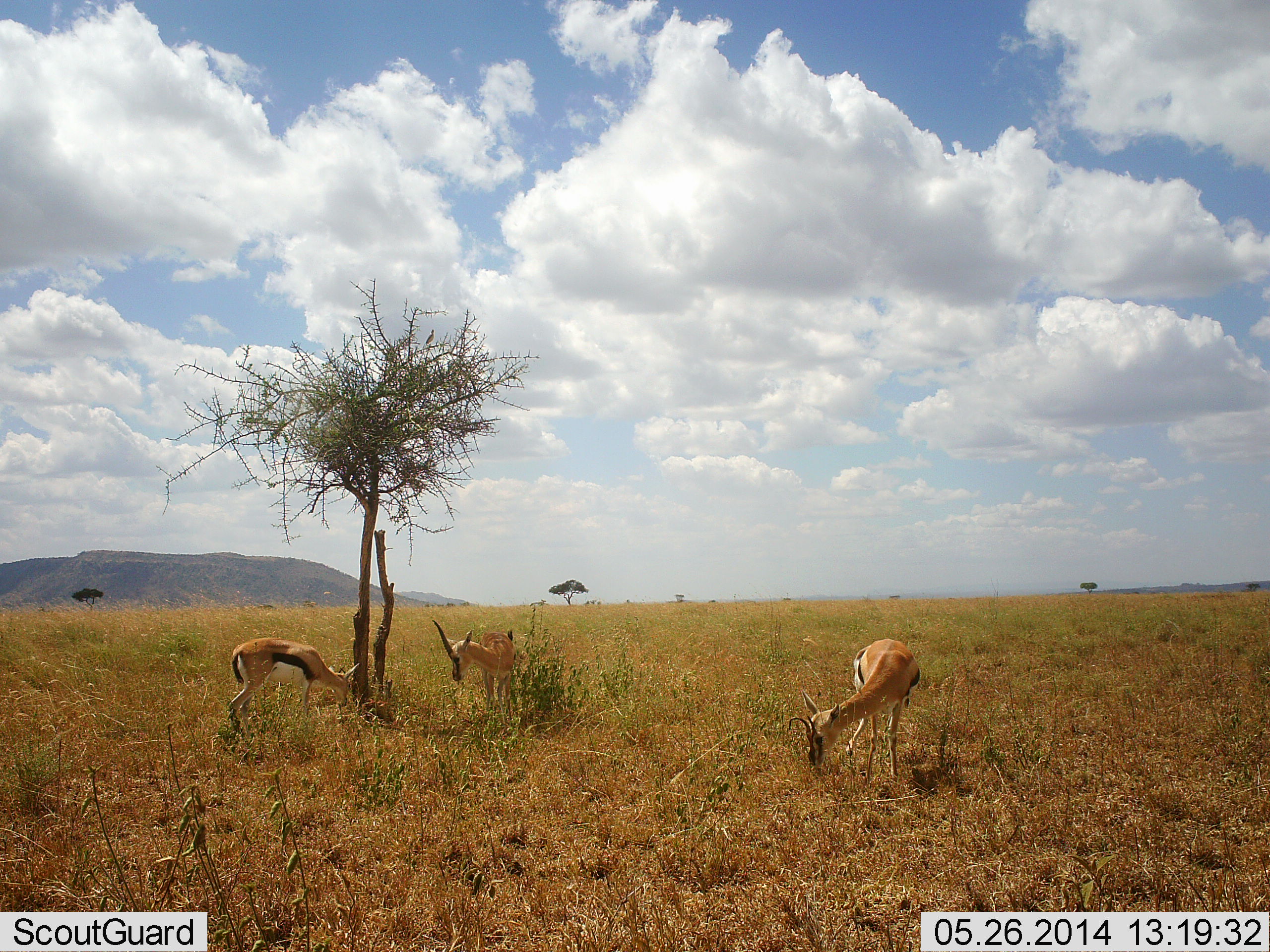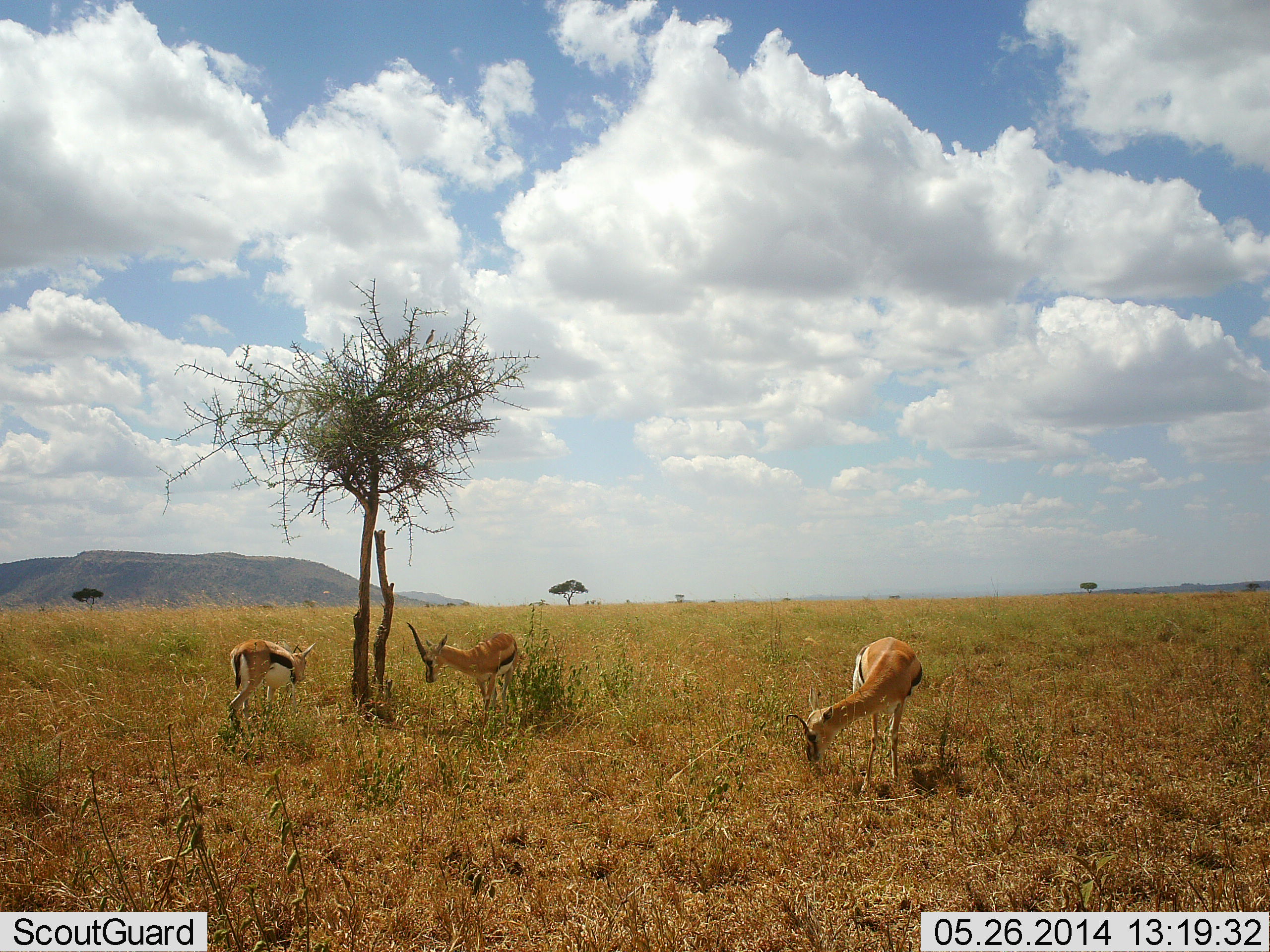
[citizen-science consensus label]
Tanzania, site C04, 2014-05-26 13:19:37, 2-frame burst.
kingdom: Animalia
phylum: Chordata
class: Mammalia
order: Artiodactyla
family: Bovidae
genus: Eudorcas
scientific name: Eudorcas thomsonii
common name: thomson's gazelle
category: gazellethomsons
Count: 3.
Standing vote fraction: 60%.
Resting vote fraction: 0%.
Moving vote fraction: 0%.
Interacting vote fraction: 0%.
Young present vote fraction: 0%.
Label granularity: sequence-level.